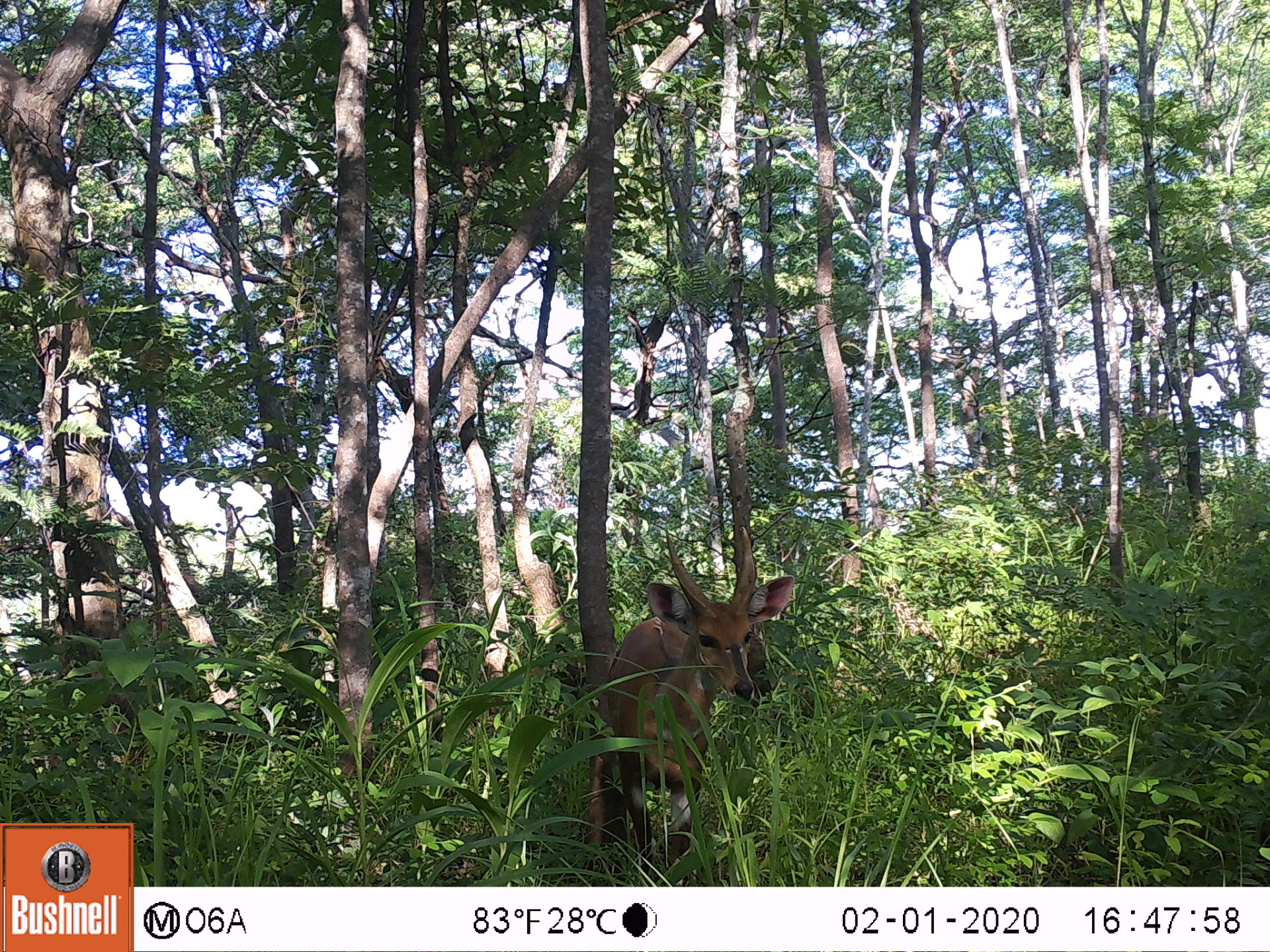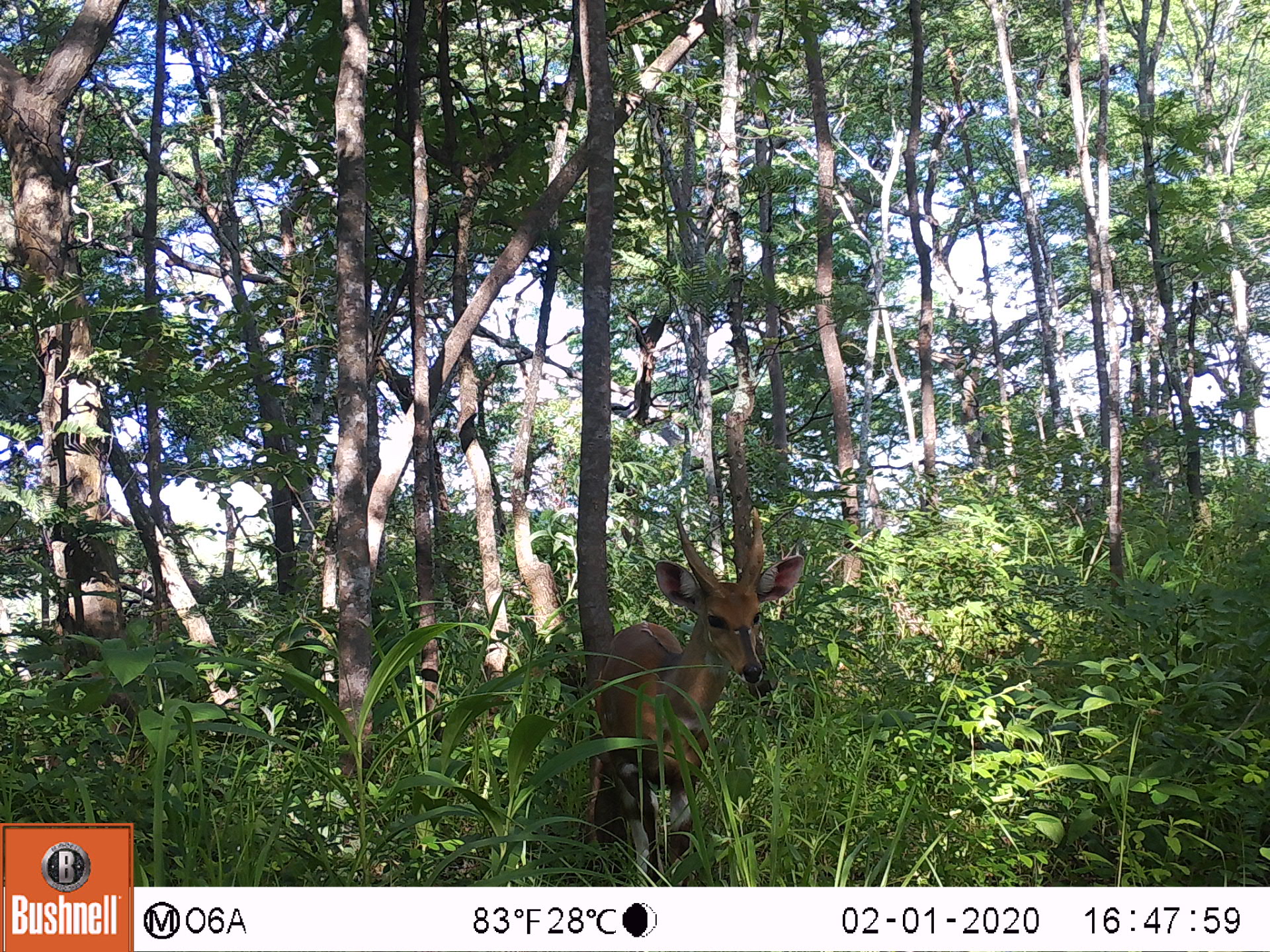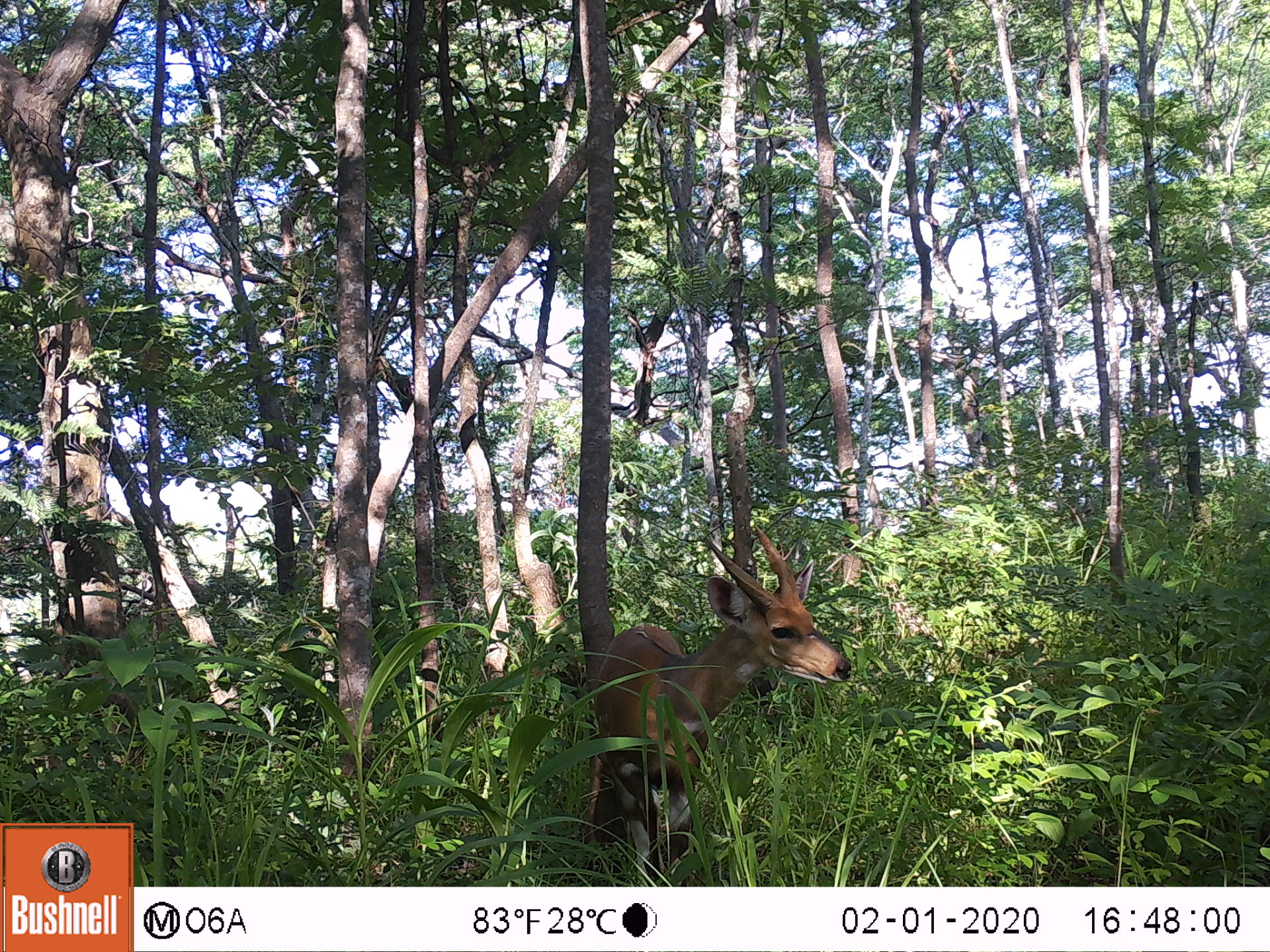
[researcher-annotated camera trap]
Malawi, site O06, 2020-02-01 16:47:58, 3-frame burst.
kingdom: Animalia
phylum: Chordata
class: Mammalia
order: Artiodactyla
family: Bovidae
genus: Tragelaphus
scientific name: Tragelaphus sylvaticus sylvaticus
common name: cape bushbuck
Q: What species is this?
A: Cape bushbuck (Tragelaphus sylvaticus sylvaticus).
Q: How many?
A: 1.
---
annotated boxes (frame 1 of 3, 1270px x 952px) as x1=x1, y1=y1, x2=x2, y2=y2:
cape bushbuck: x1=596, y1=515, x2=798, y2=883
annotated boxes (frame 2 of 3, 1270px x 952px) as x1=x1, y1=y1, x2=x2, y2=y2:
cape bushbuck: x1=584, y1=500, x2=810, y2=885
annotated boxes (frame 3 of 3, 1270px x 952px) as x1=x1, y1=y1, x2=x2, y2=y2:
cape bushbuck: x1=581, y1=519, x2=857, y2=882